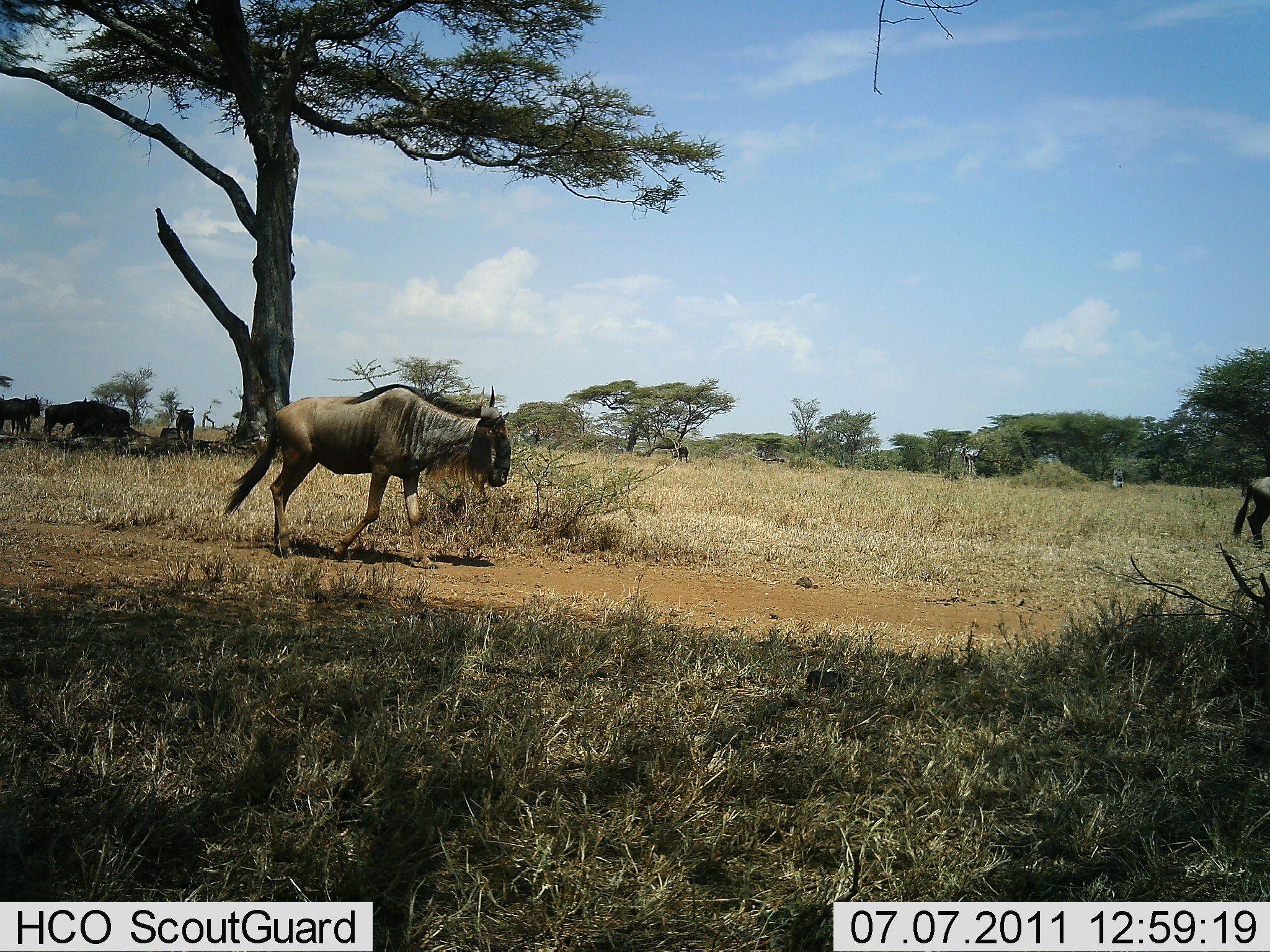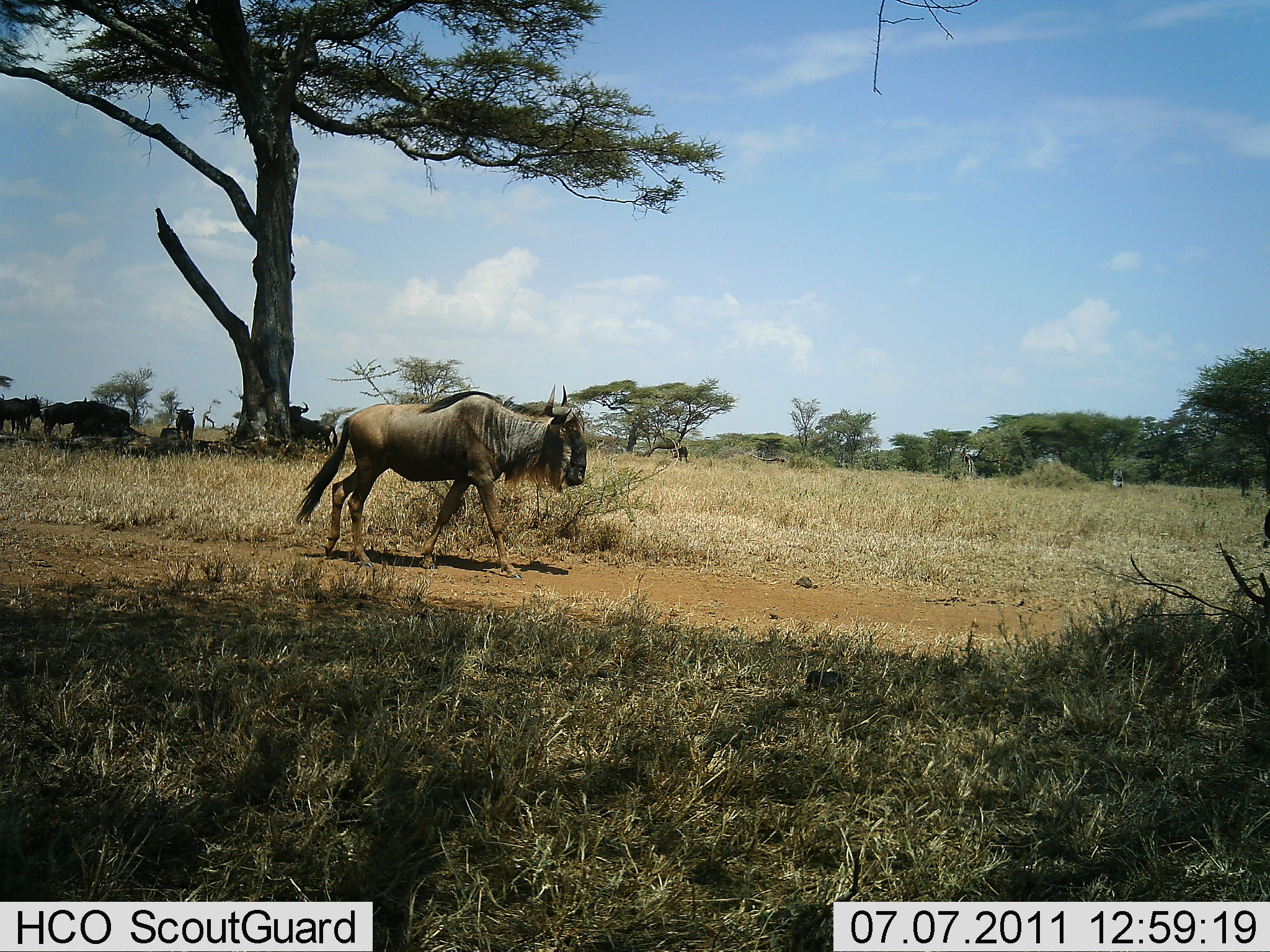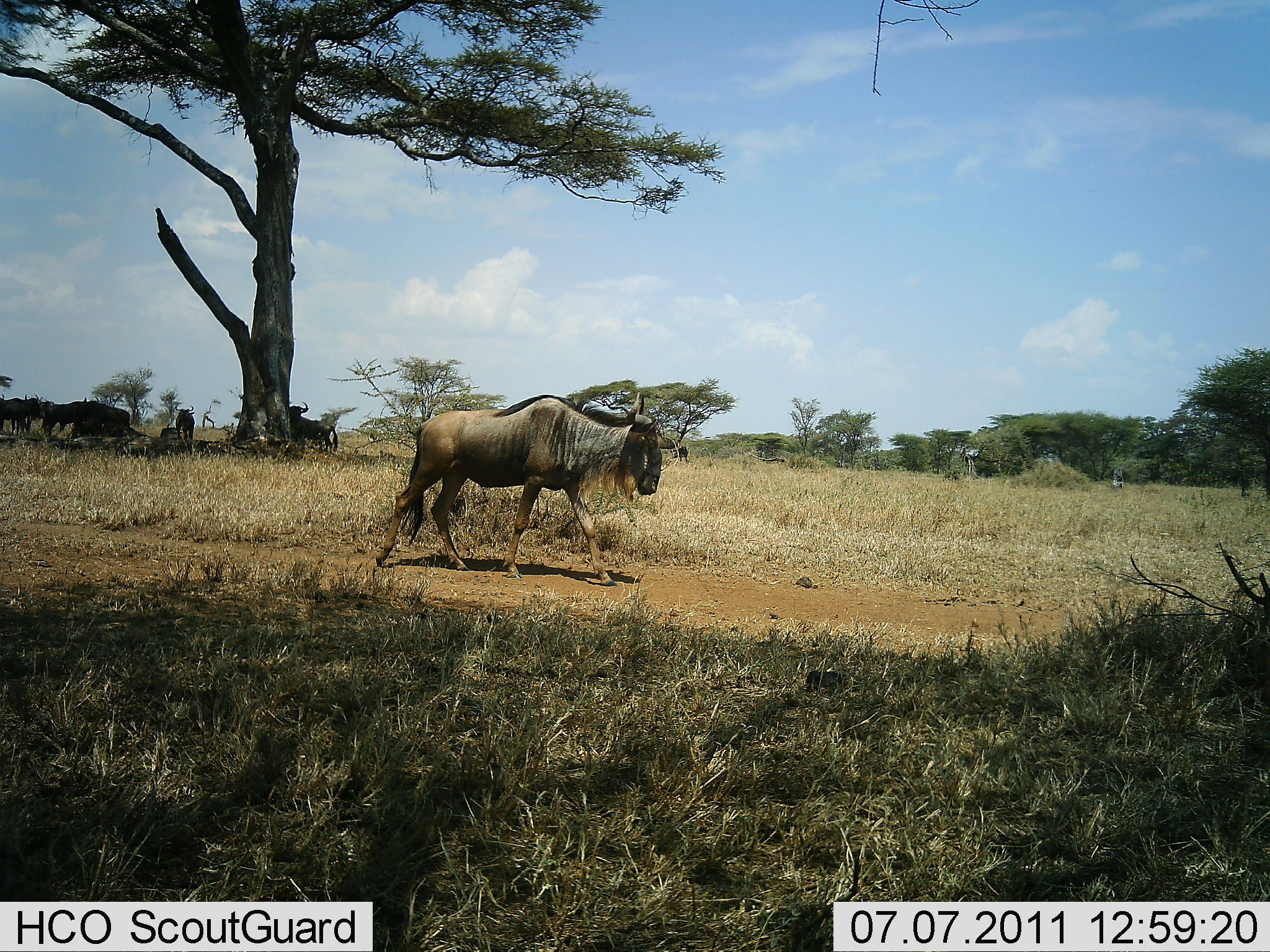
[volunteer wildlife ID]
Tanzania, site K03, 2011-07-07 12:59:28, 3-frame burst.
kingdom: Animalia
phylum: Chordata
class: Mammalia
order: Artiodactyla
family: Bovidae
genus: Connochaetes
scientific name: Connochaetes taurinus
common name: blue wildebeest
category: wildebeest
Wildebeest (blue wildebeest) (Connochaetes taurinus), count 5. Behavior (volunteer vote fractions): standing 38%, resting 31%, moving 85%, interacting 0%. Young present (vote fraction): 0%. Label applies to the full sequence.